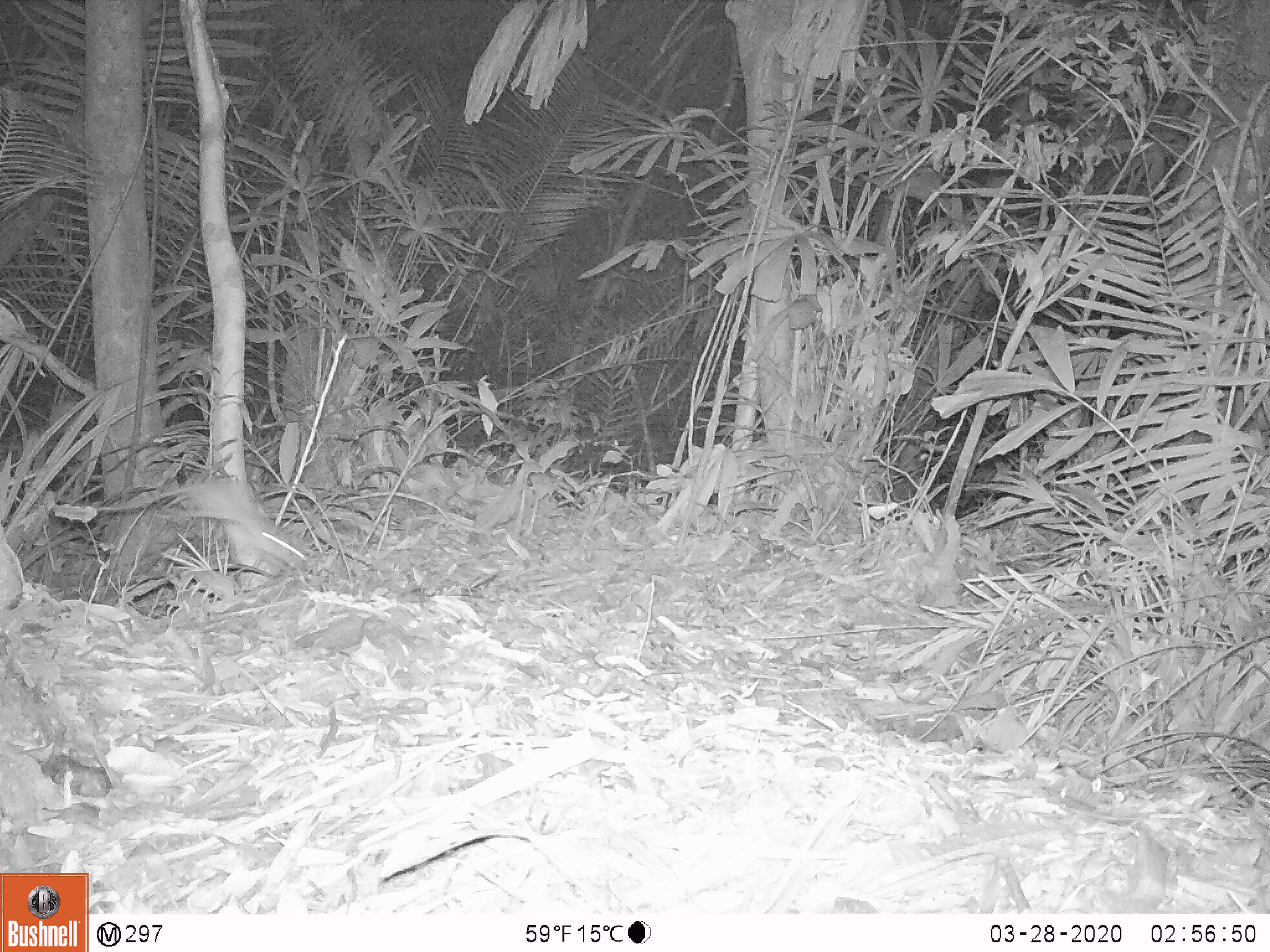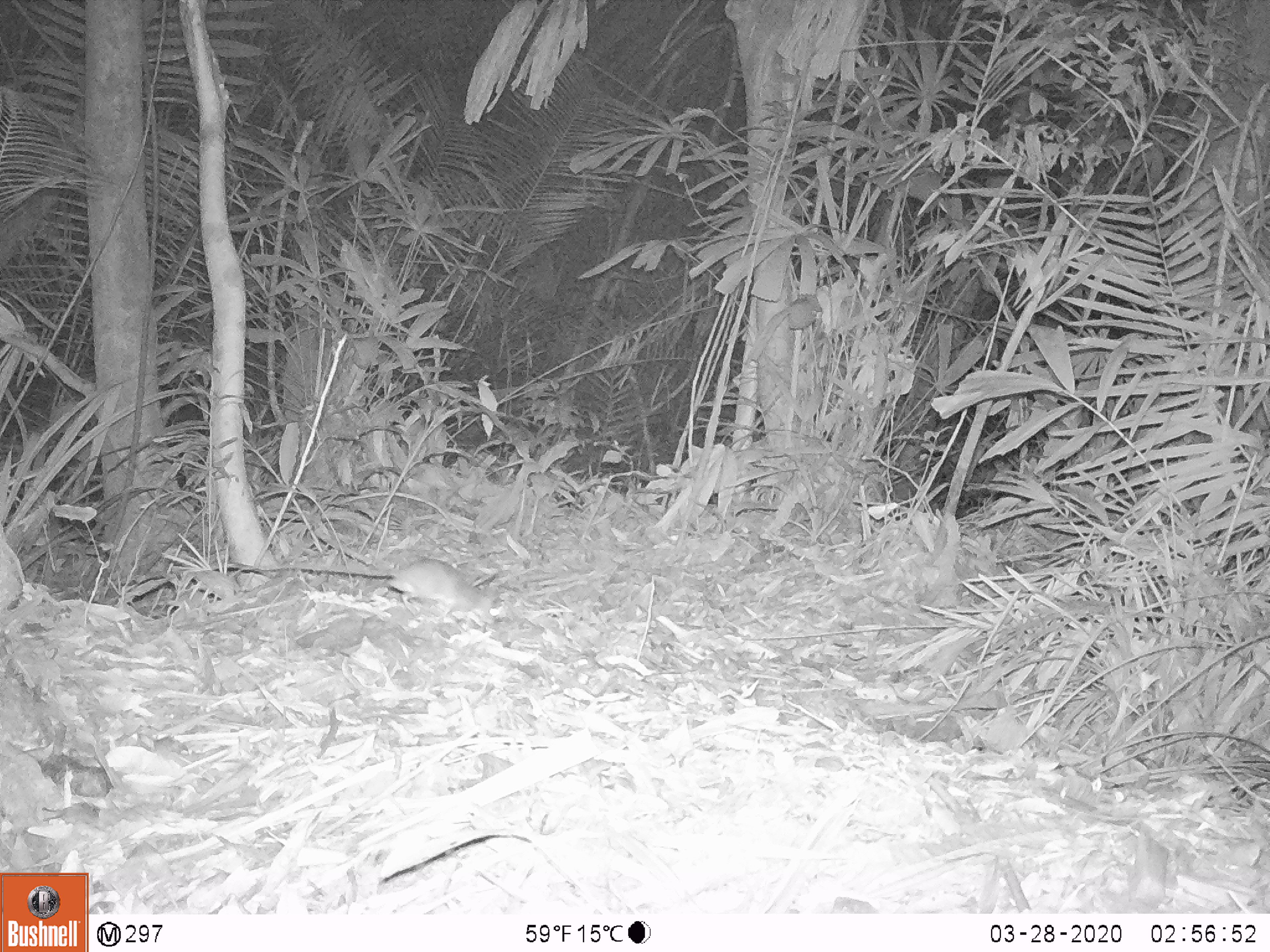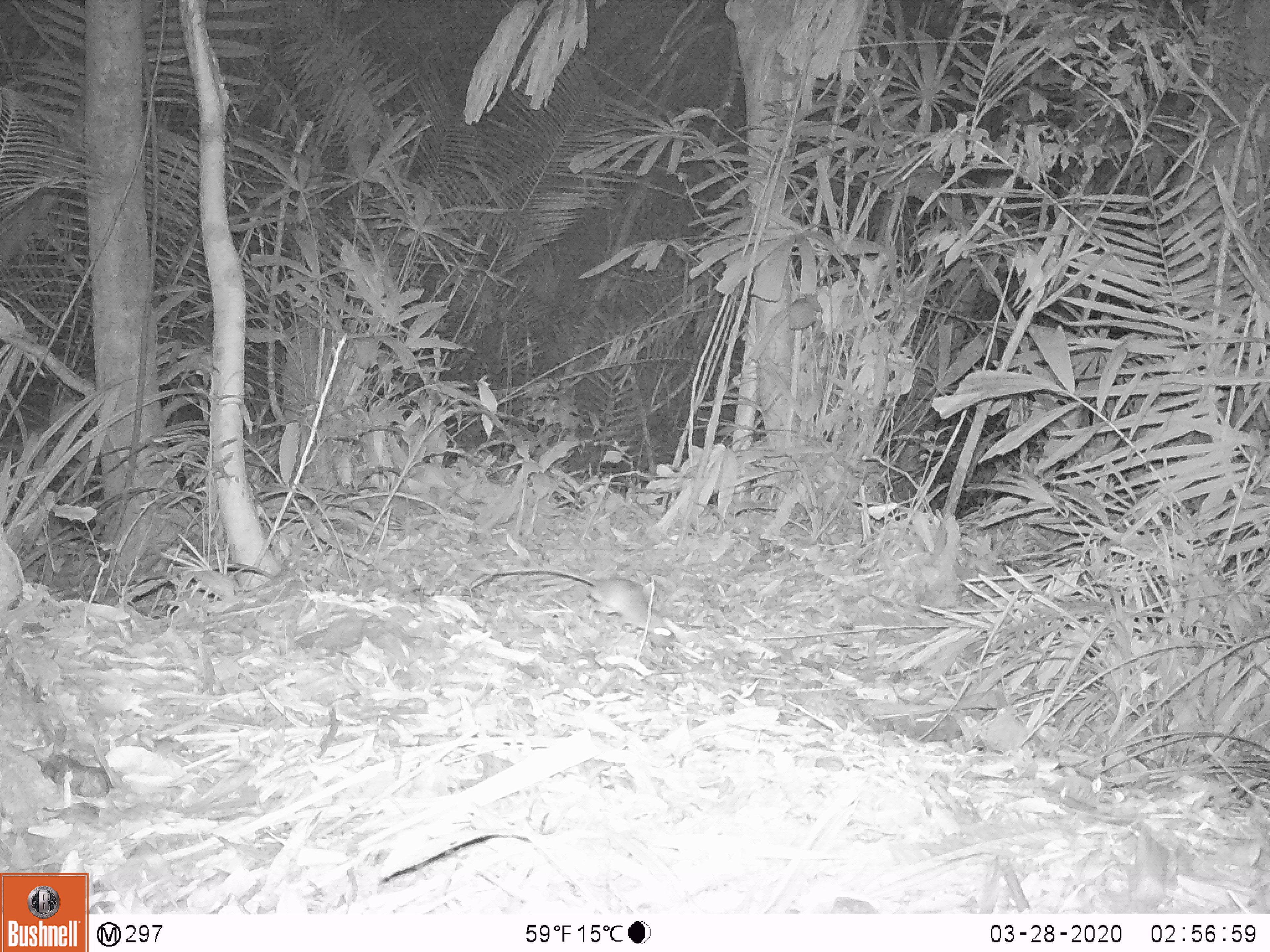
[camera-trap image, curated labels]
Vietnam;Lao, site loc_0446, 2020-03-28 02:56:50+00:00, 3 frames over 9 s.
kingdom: Animalia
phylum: Chordata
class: Mammalia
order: Rodentia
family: Muridae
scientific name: Muridae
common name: old-world mice and rats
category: unidentified murid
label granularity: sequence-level